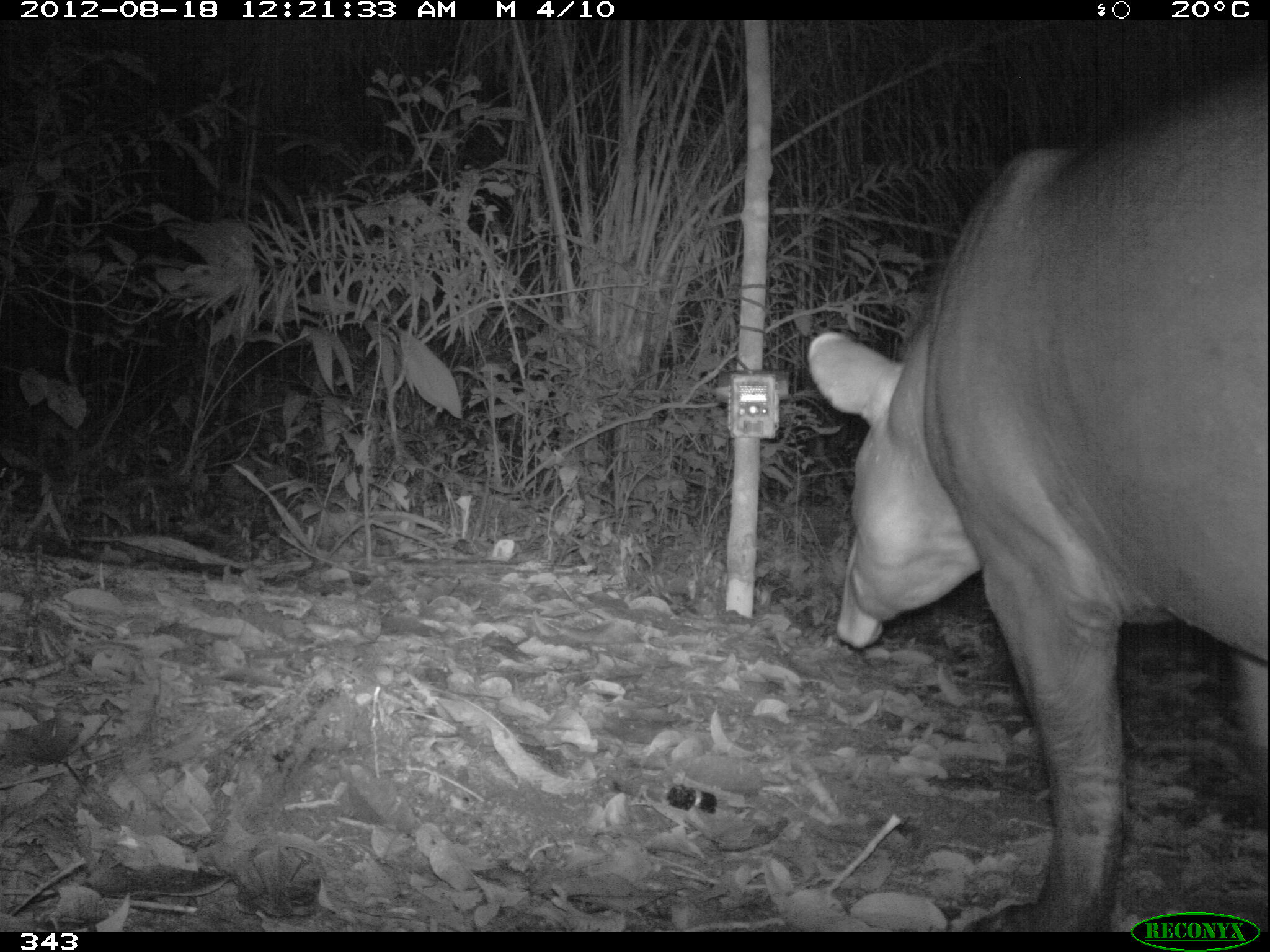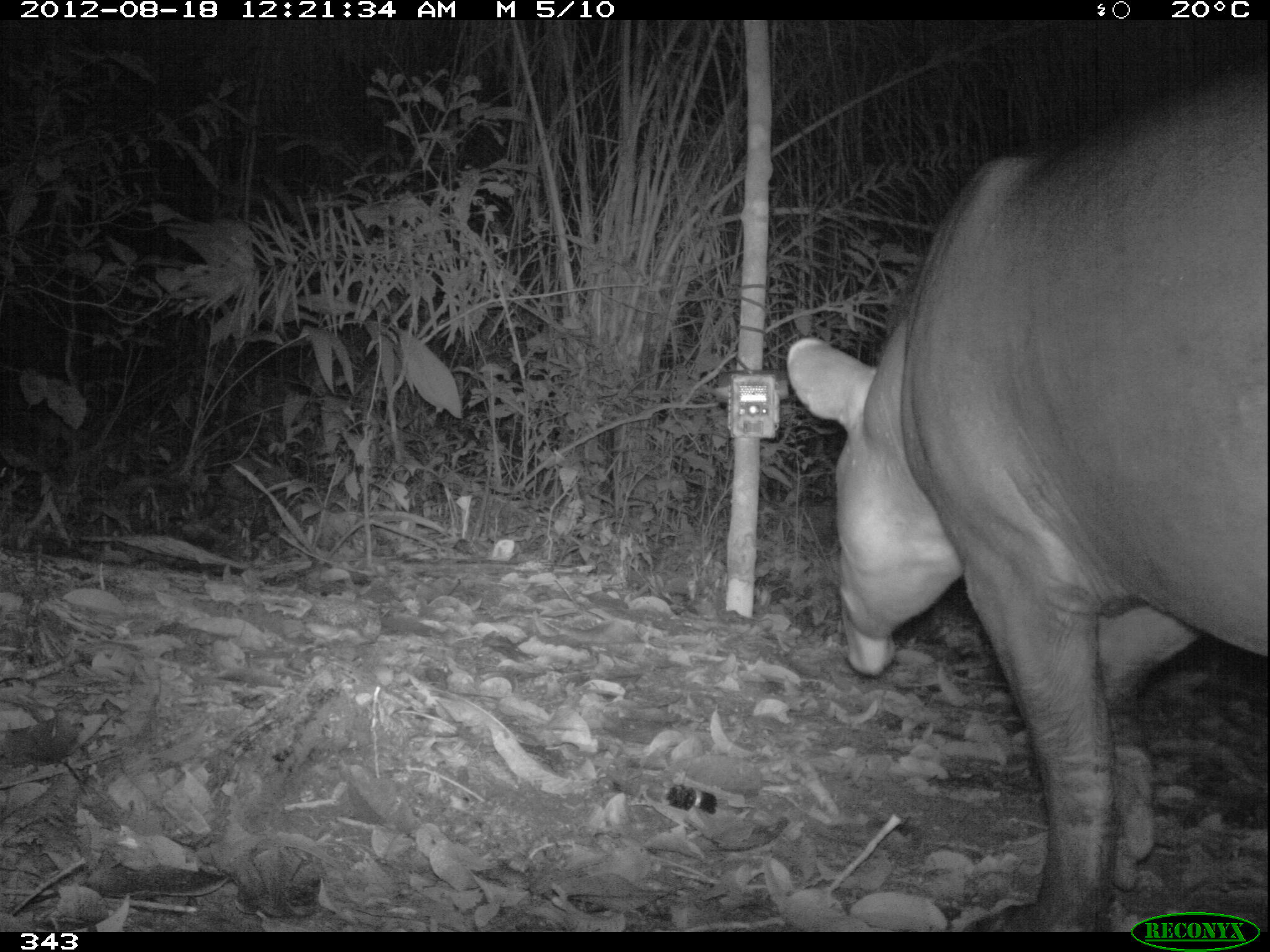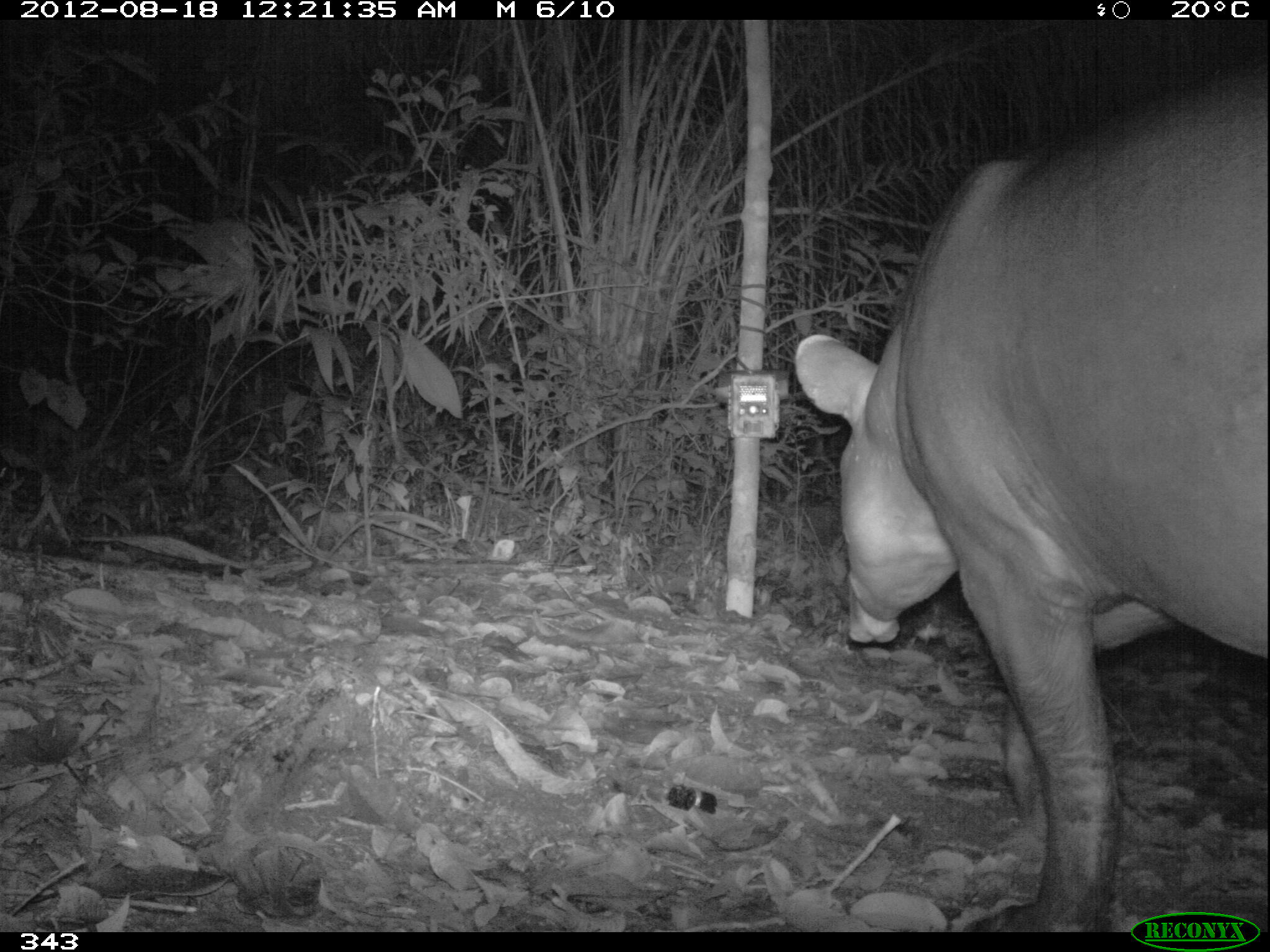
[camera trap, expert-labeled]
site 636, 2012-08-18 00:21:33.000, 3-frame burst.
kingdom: Animalia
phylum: Chordata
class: Mammalia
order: Perissodactyla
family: Tapiridae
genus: Tapirus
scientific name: Tapirus terrestris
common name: south american tapir